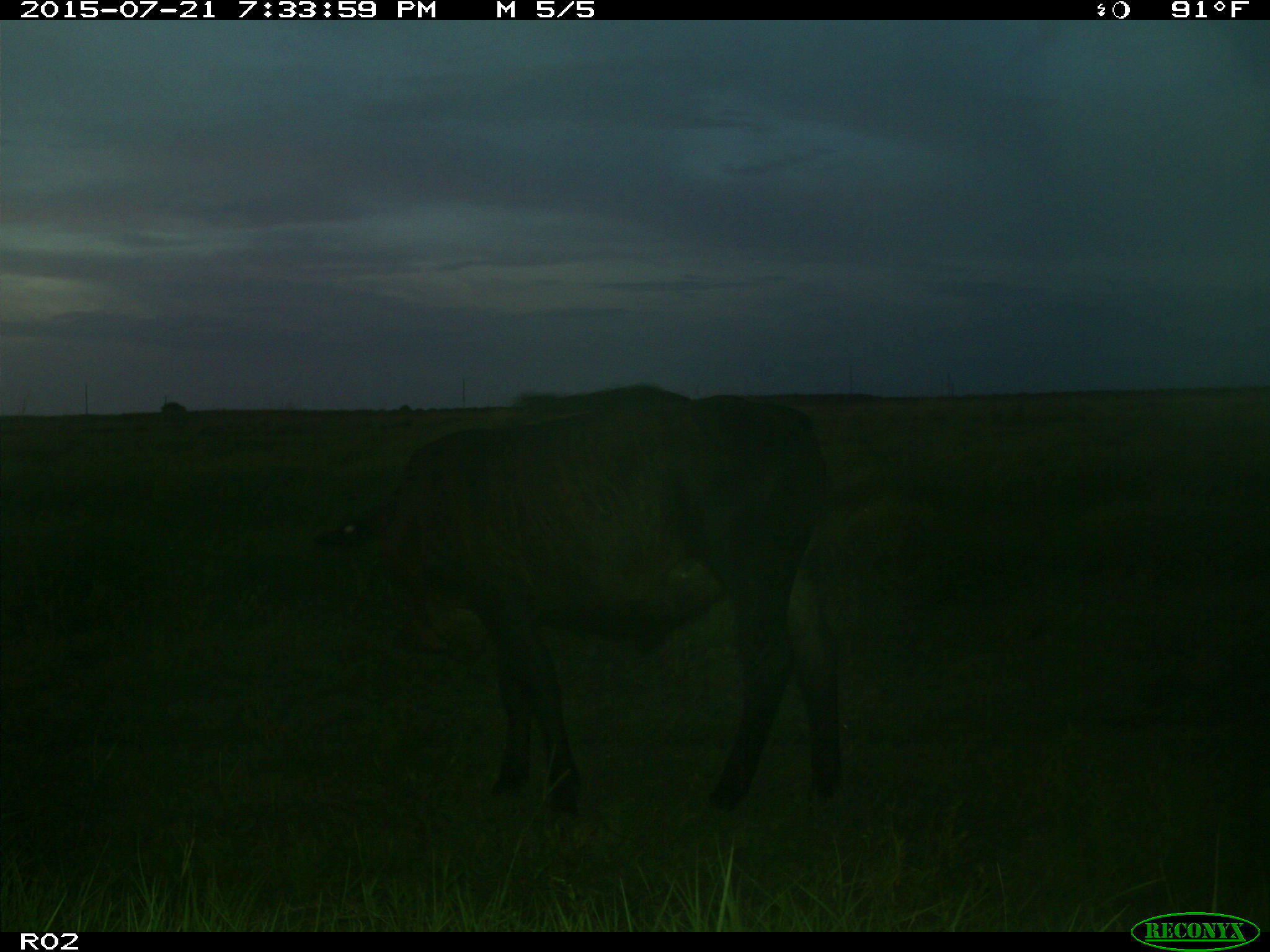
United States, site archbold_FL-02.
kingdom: Animalia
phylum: Chordata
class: Mammalia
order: Artiodactyla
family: Bovidae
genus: Bos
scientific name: Bos taurus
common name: domestic cow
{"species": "Bos taurus (domestic cow)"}